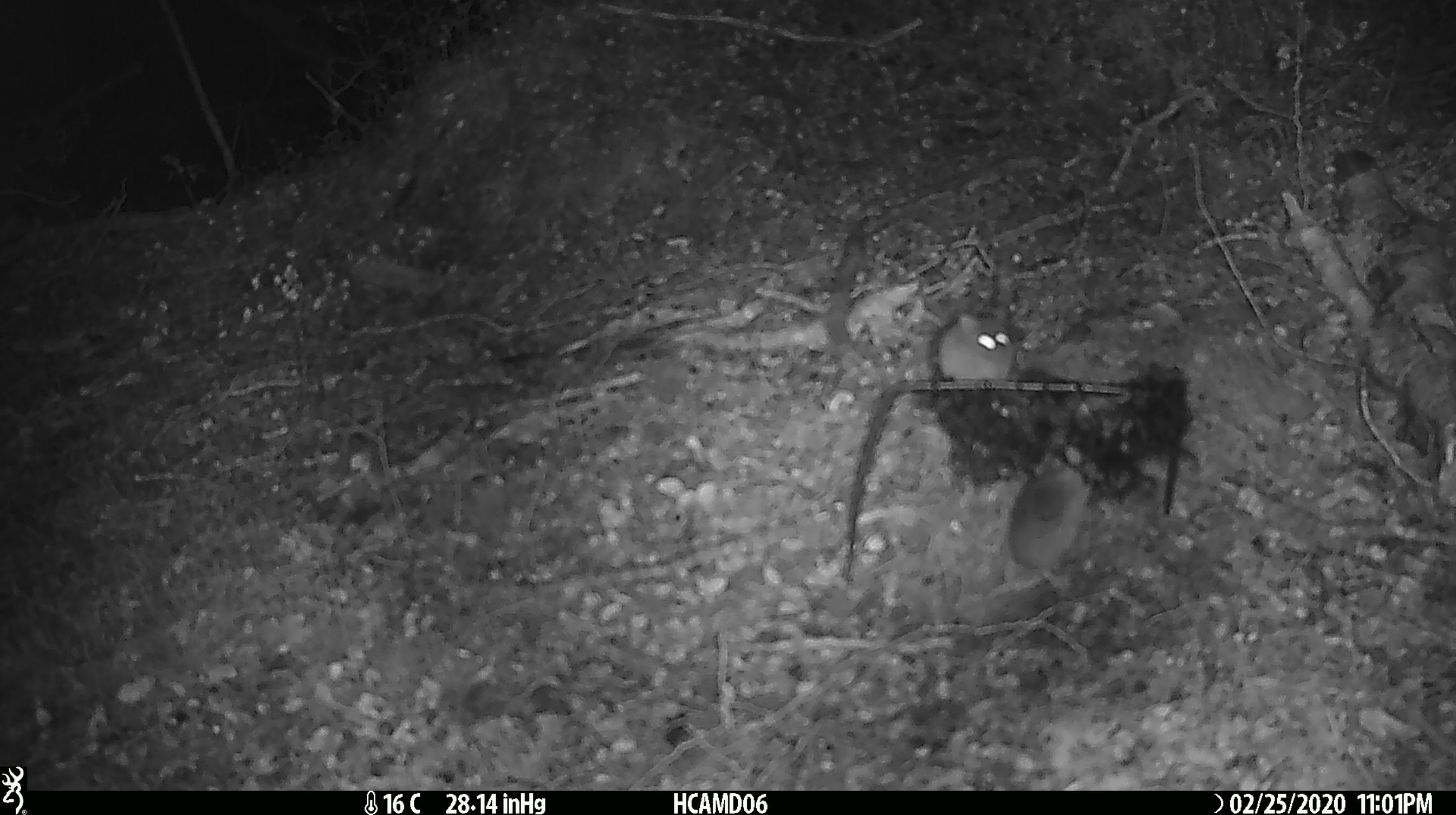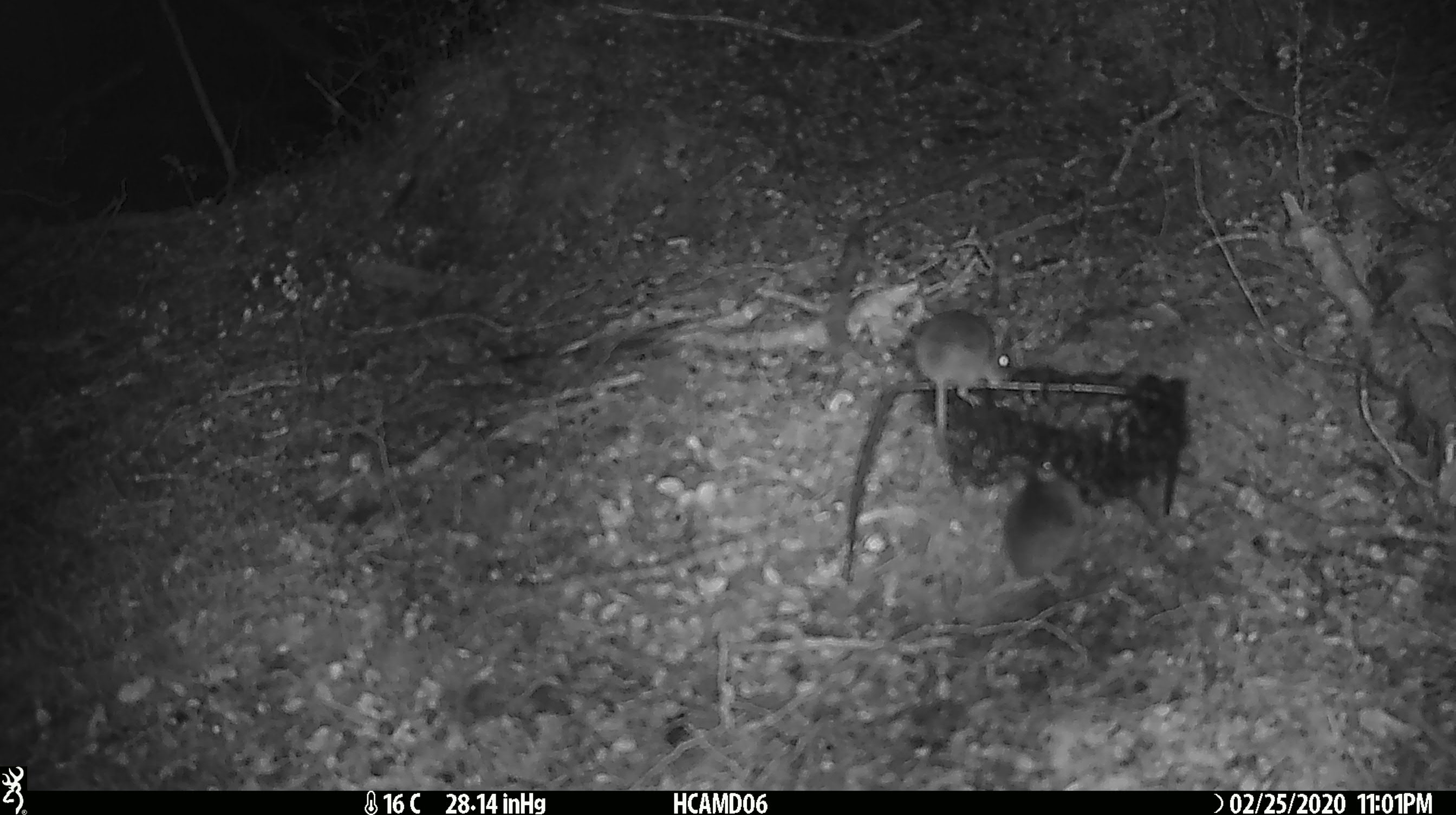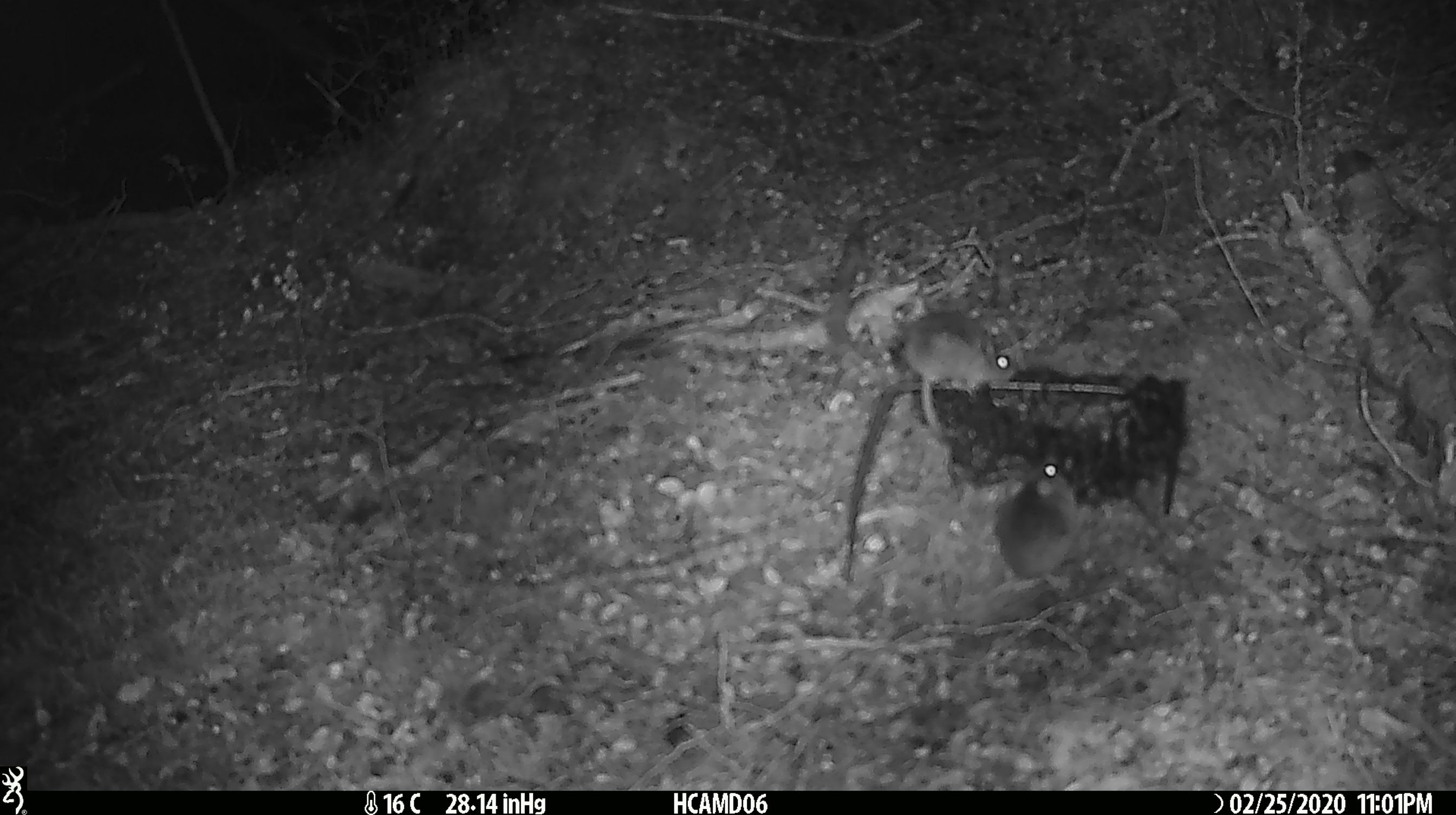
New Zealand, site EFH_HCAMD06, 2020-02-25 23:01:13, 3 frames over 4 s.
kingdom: Animalia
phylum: Chordata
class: Mammalia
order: Rodentia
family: Muridae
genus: Mus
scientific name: Mus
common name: mouse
Mouse (Mus).